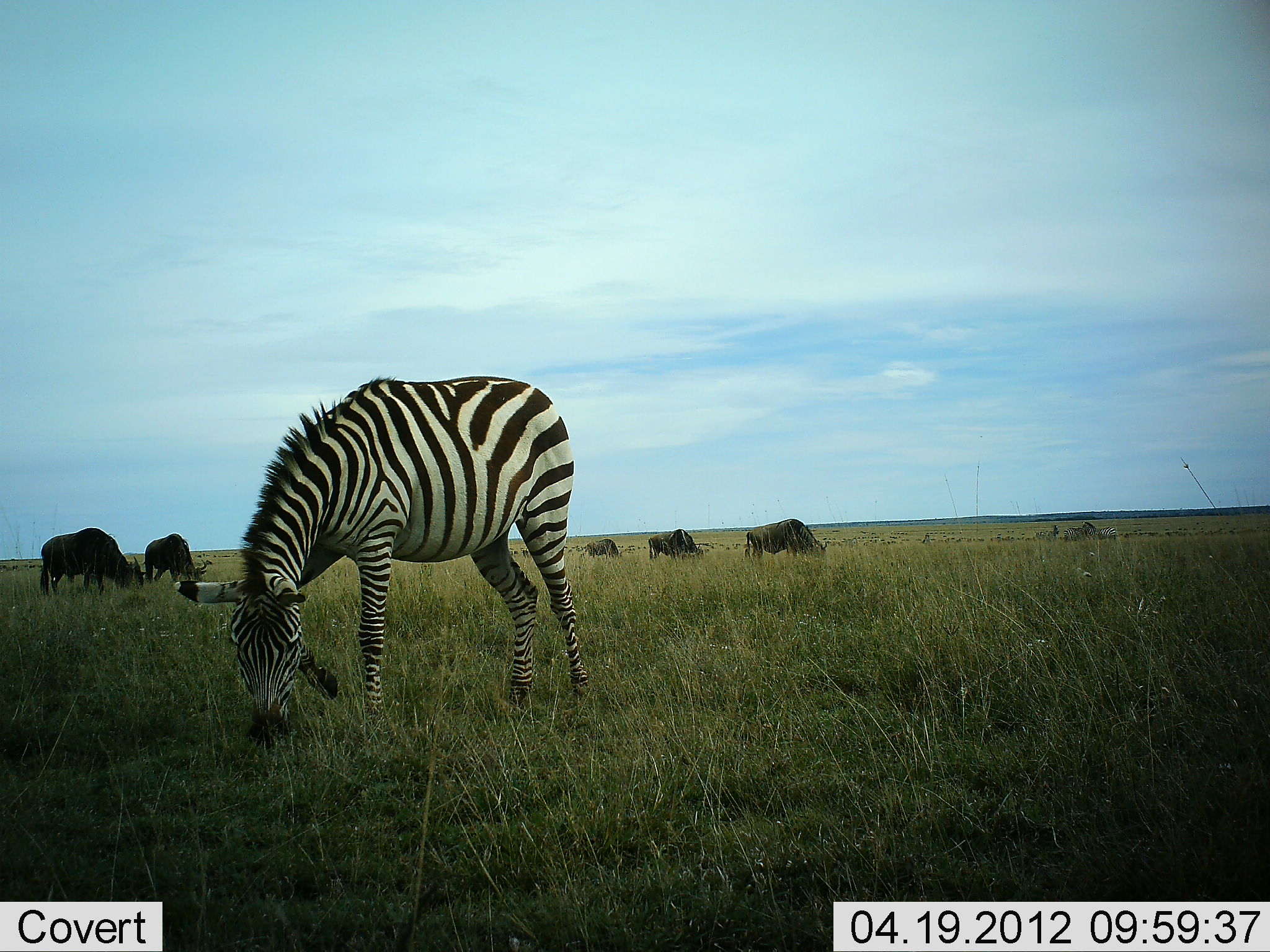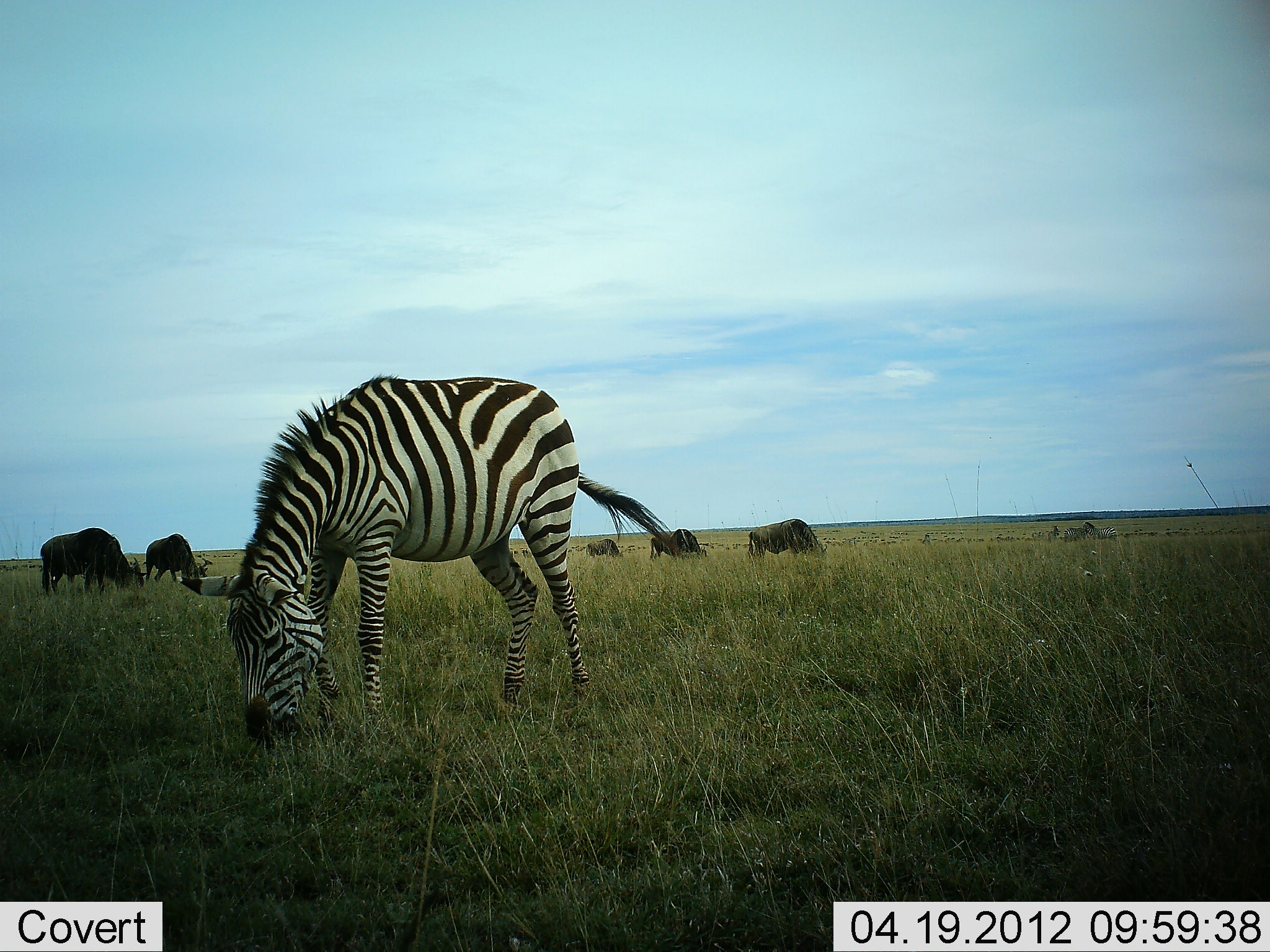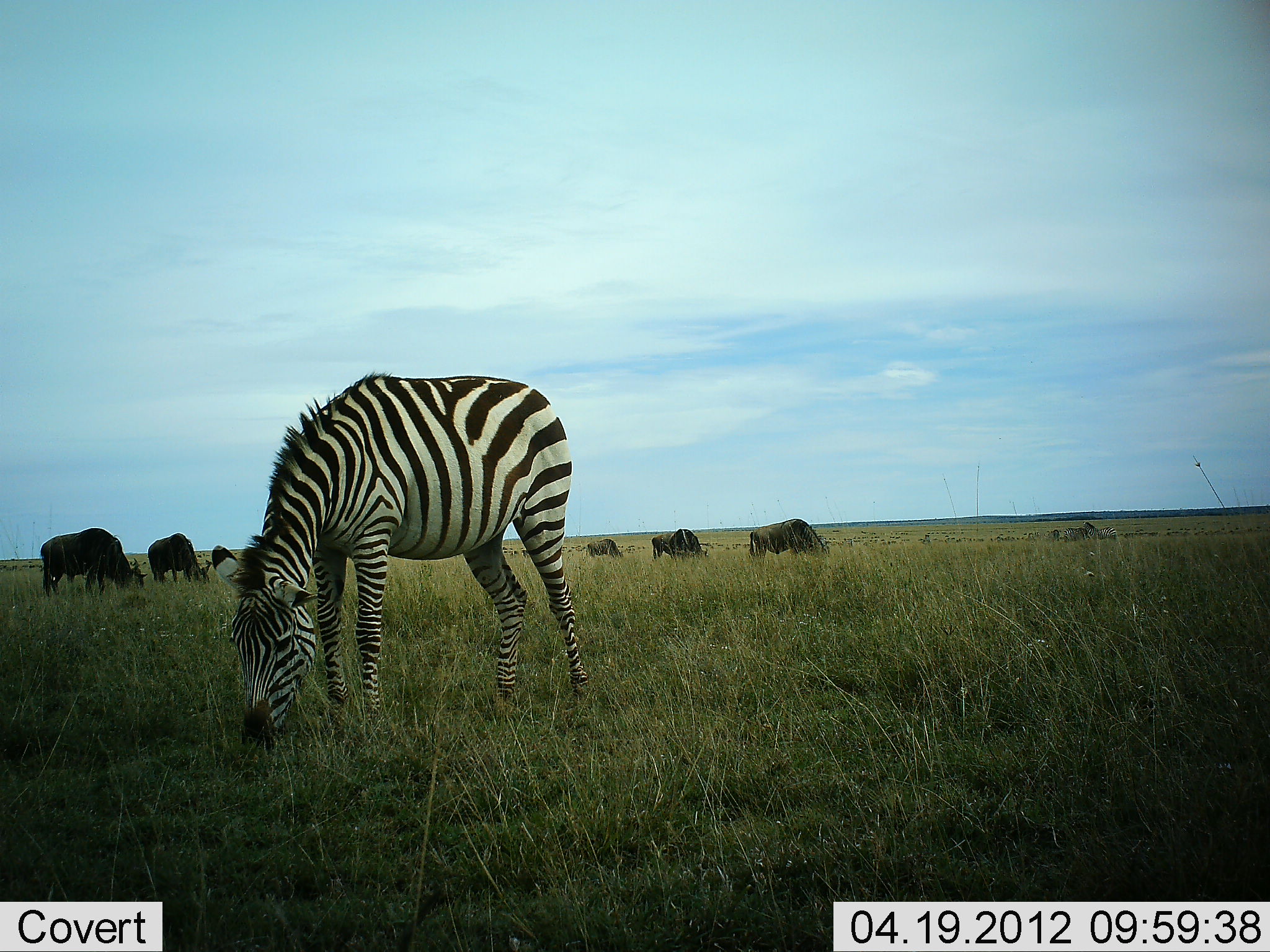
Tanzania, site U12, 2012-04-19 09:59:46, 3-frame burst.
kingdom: Animalia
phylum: Chordata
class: Mammalia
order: Artiodactyla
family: Bovidae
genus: Connochaetes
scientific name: Connochaetes taurinus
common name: blue wildebeest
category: wildebeest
Wildebeest (blue wildebeest) (Connochaetes taurinus), count 5. Behavior (volunteer vote fractions): standing 25%, resting 0%, moving 0%, interacting 0%. Young present (vote fraction): 8%. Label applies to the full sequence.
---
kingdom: Animalia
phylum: Chordata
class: Mammalia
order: Perissodactyla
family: Equidae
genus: Equus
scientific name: Equus quagga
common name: plains zebra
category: zebra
Zebra (plains zebra) (Equus quagga), count 1. Behavior (volunteer vote fractions): standing 23%, resting 0%, moving 0%, interacting 0%. Young present (vote fraction): 8%. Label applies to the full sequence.